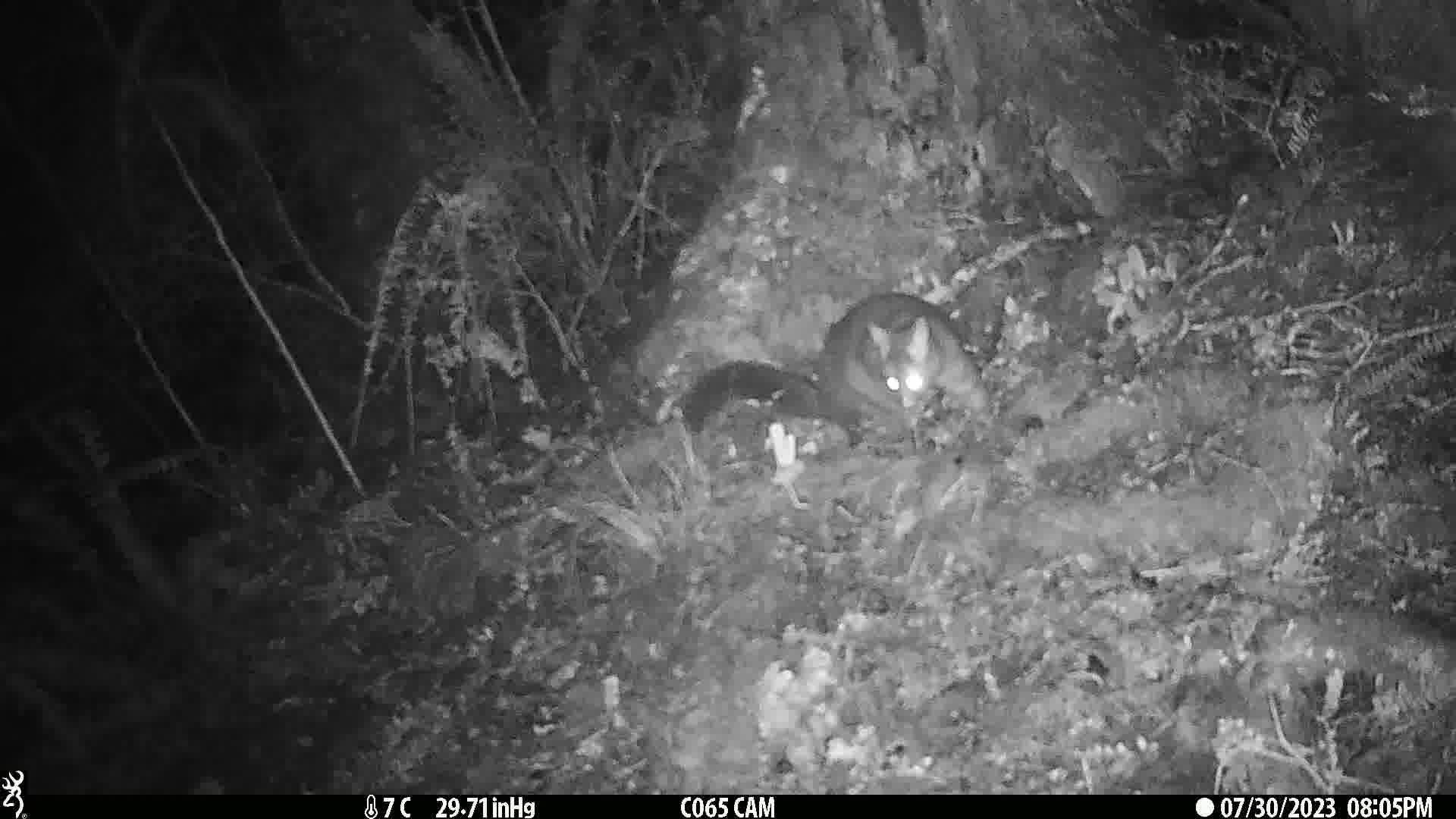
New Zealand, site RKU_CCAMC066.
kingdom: Animalia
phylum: Chordata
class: Mammalia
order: Diprotodontia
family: Phalangeridae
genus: Trichosurus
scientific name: Trichosurus vulpecula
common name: common brushtail possum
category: possum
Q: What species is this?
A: Possum (common brushtail possum) (Trichosurus vulpecula).